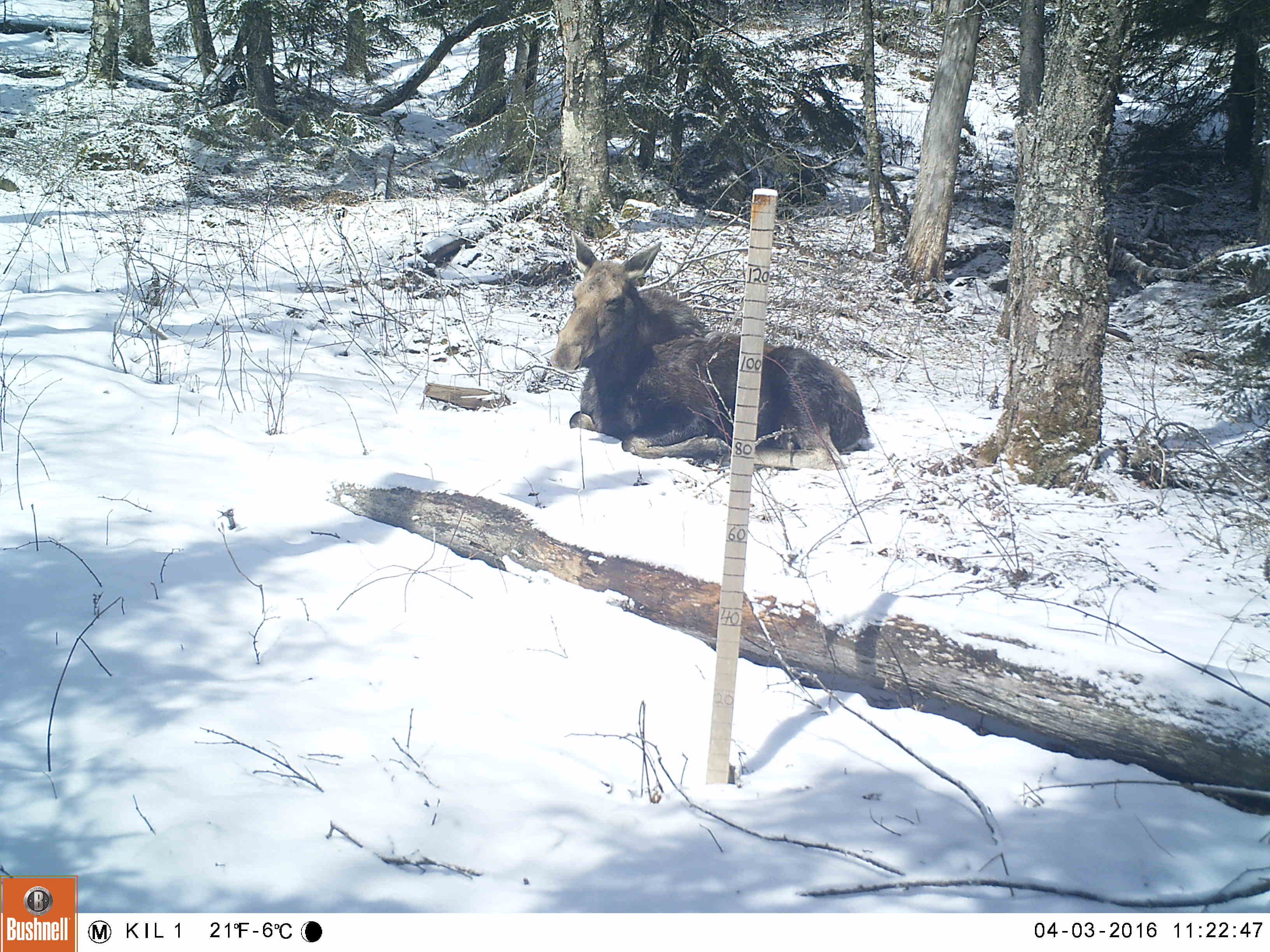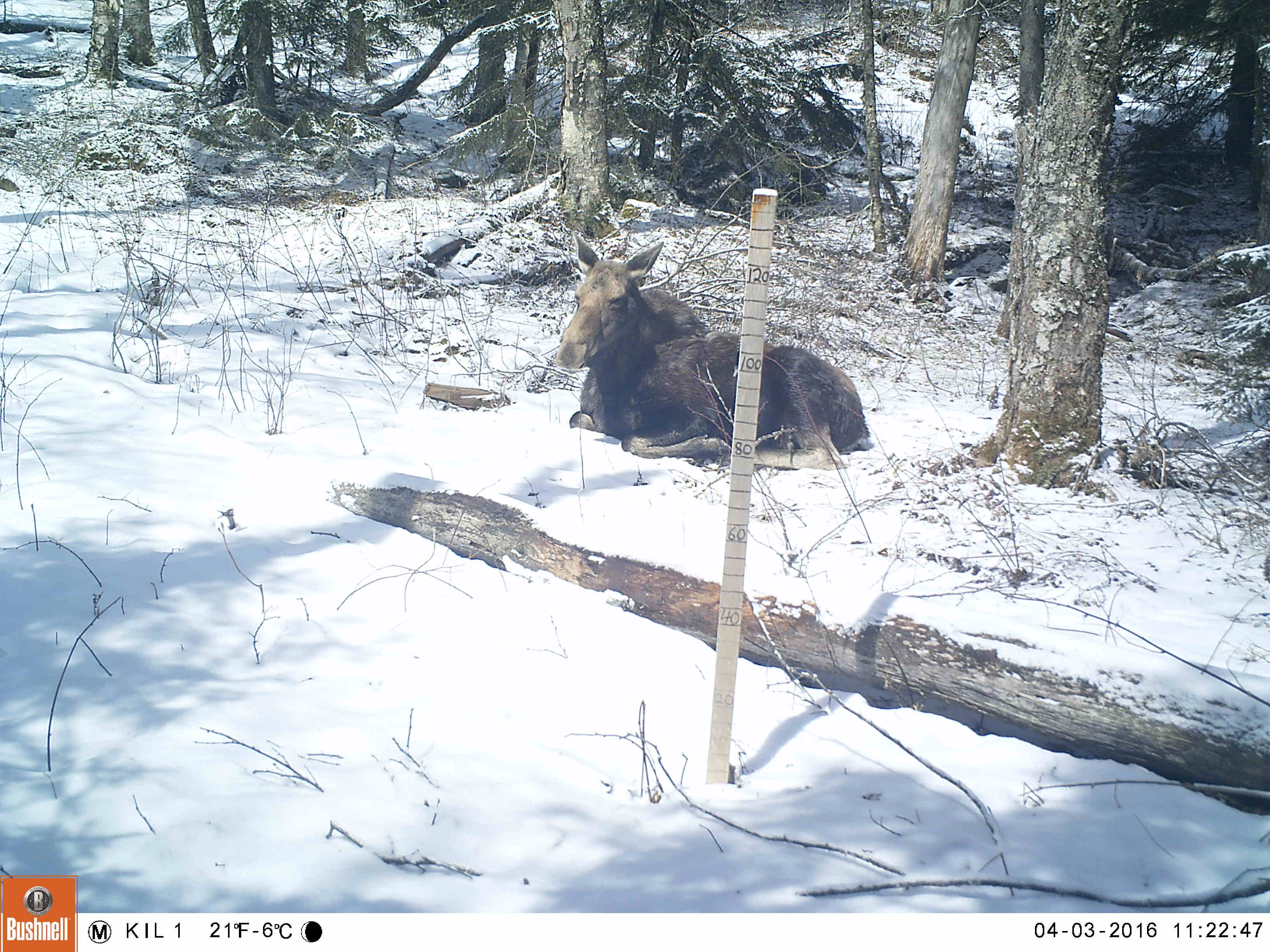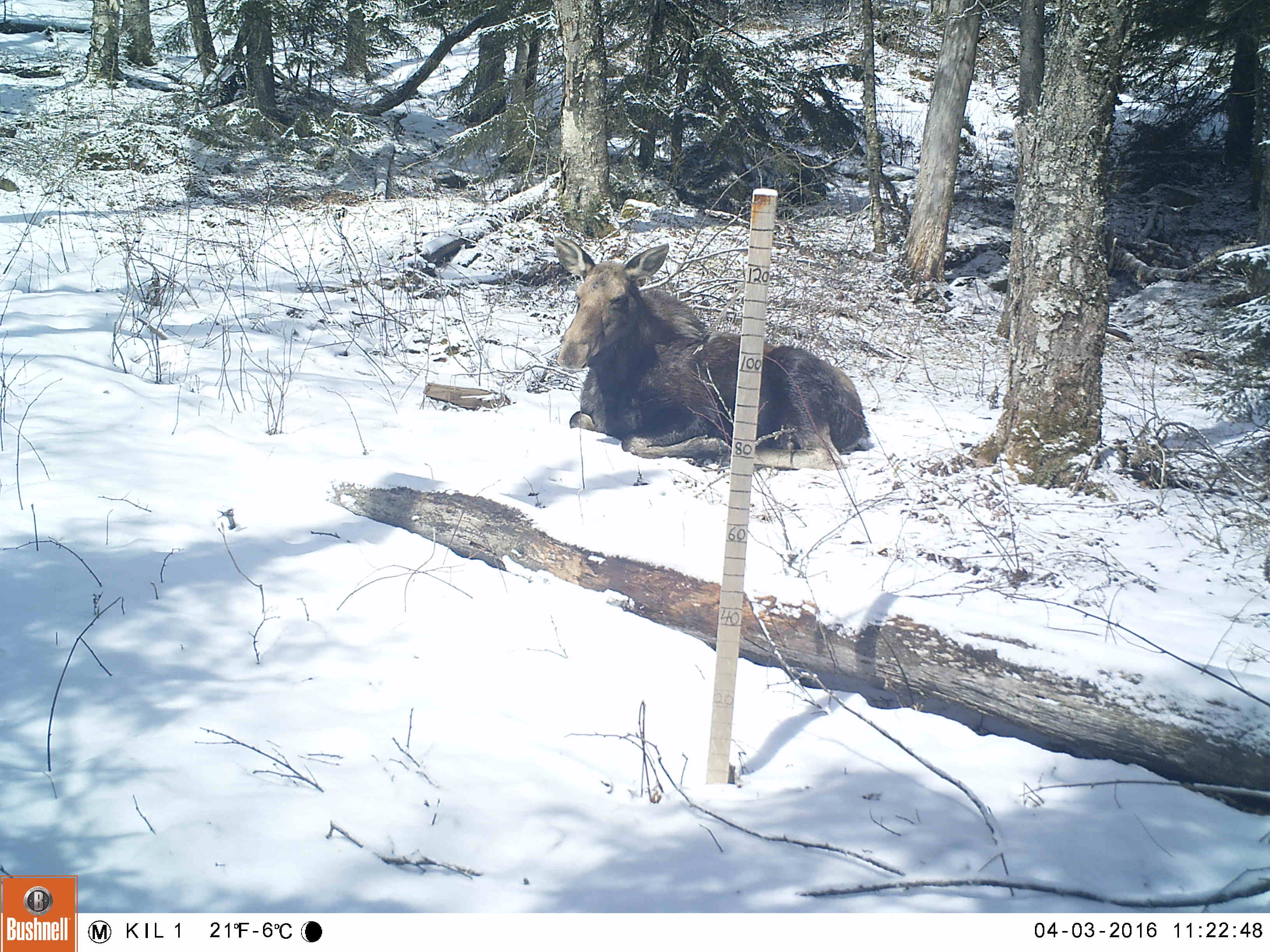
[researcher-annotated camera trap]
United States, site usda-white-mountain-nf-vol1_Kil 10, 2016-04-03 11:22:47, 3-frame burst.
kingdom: Animalia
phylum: Chordata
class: Mammalia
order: Artiodactyla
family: Cervidae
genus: Alces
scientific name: Alces alces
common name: moose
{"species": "moose (Alces alces)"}